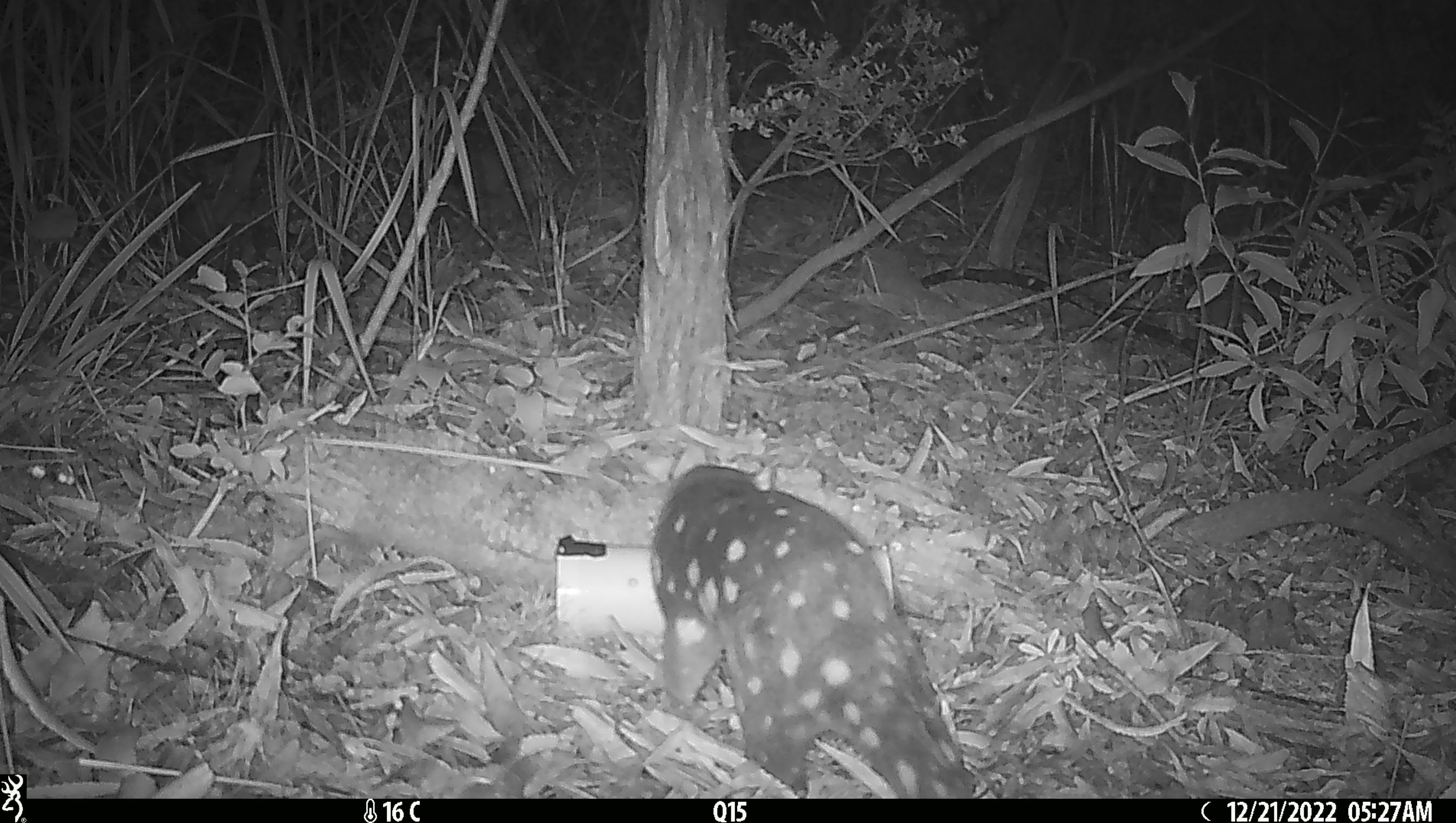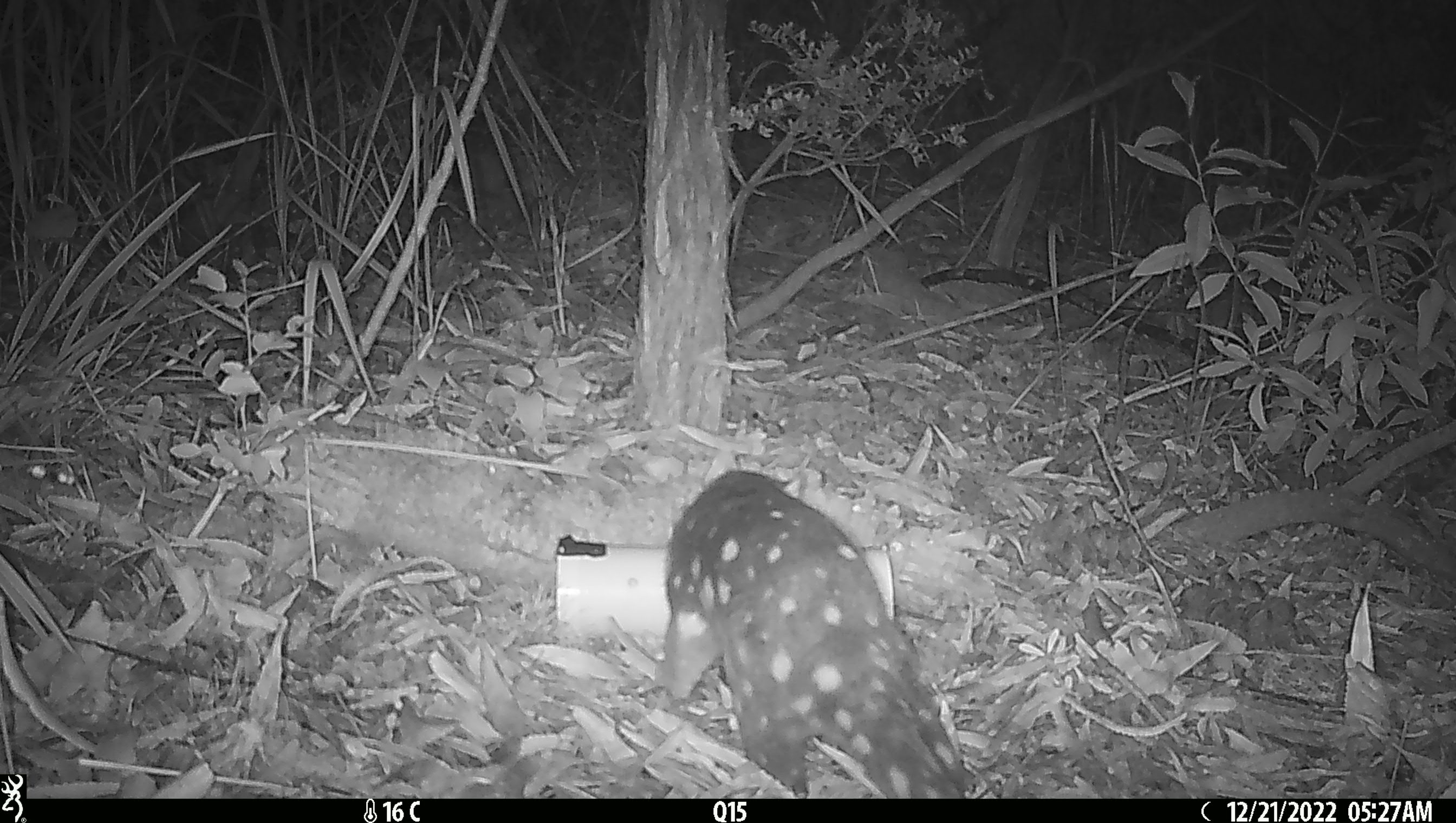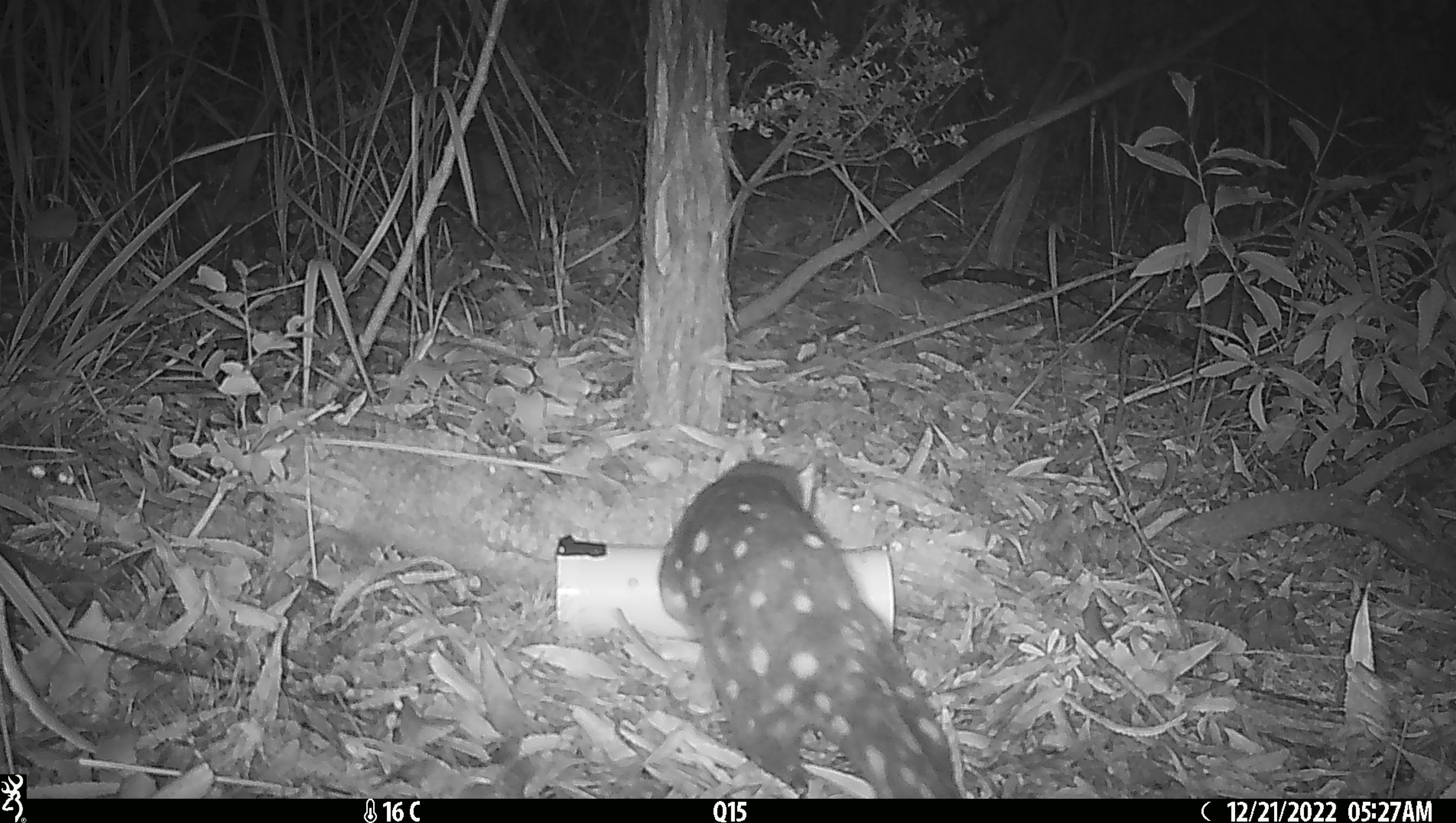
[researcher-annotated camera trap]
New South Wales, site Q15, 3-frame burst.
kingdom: Animalia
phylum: Chordata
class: Mammalia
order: Dasyuromorphia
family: Dasyuridae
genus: Dasyurus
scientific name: Dasyurus maculatus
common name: spotted-tailed quoll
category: quoll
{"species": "quoll (spotted-tailed quoll) (Dasyurus maculatus)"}